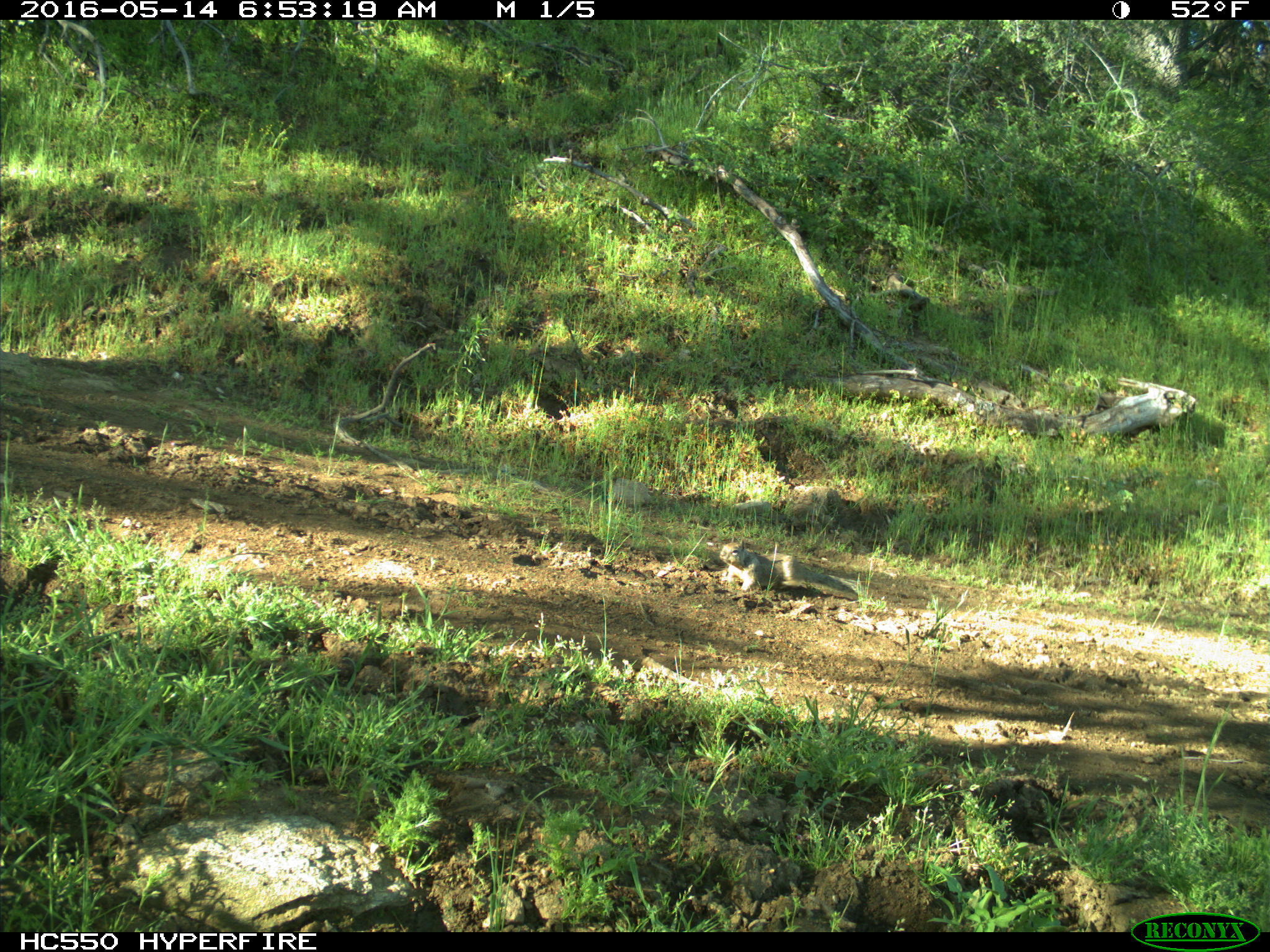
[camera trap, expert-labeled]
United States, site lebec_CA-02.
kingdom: Animalia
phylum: Chordata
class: Mammalia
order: Rodentia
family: Sciuridae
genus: Otospermophilus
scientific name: Otospermophilus beecheyi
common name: california ground squirrel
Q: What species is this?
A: Otospermophilus beecheyi (california ground squirrel).